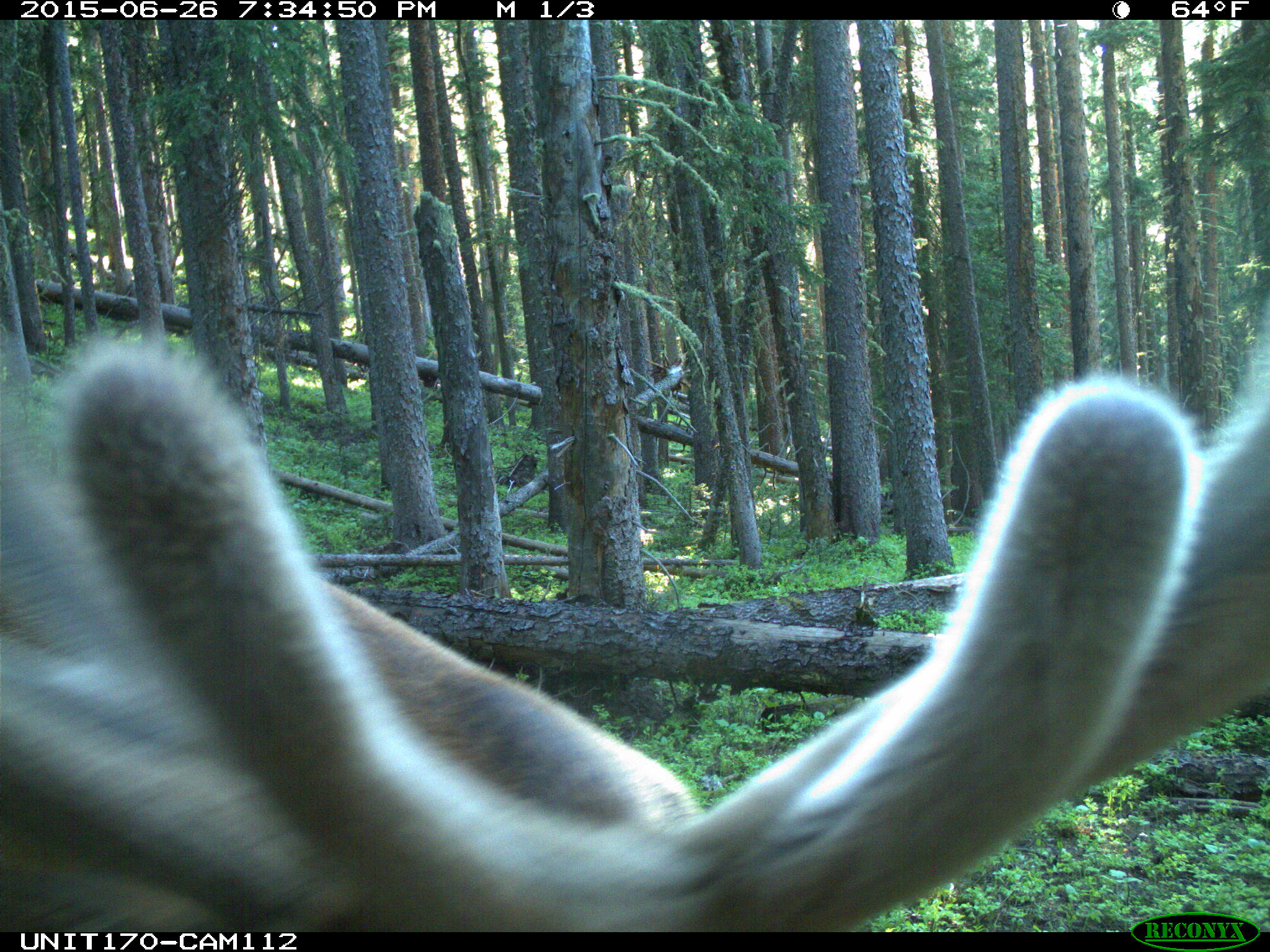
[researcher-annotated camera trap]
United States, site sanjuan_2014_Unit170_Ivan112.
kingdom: Animalia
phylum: Chordata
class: Mammalia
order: Artiodactyla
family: Cervidae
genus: Cervus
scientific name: Cervus elaphus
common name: red deer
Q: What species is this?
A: Cervus elaphus (red deer).